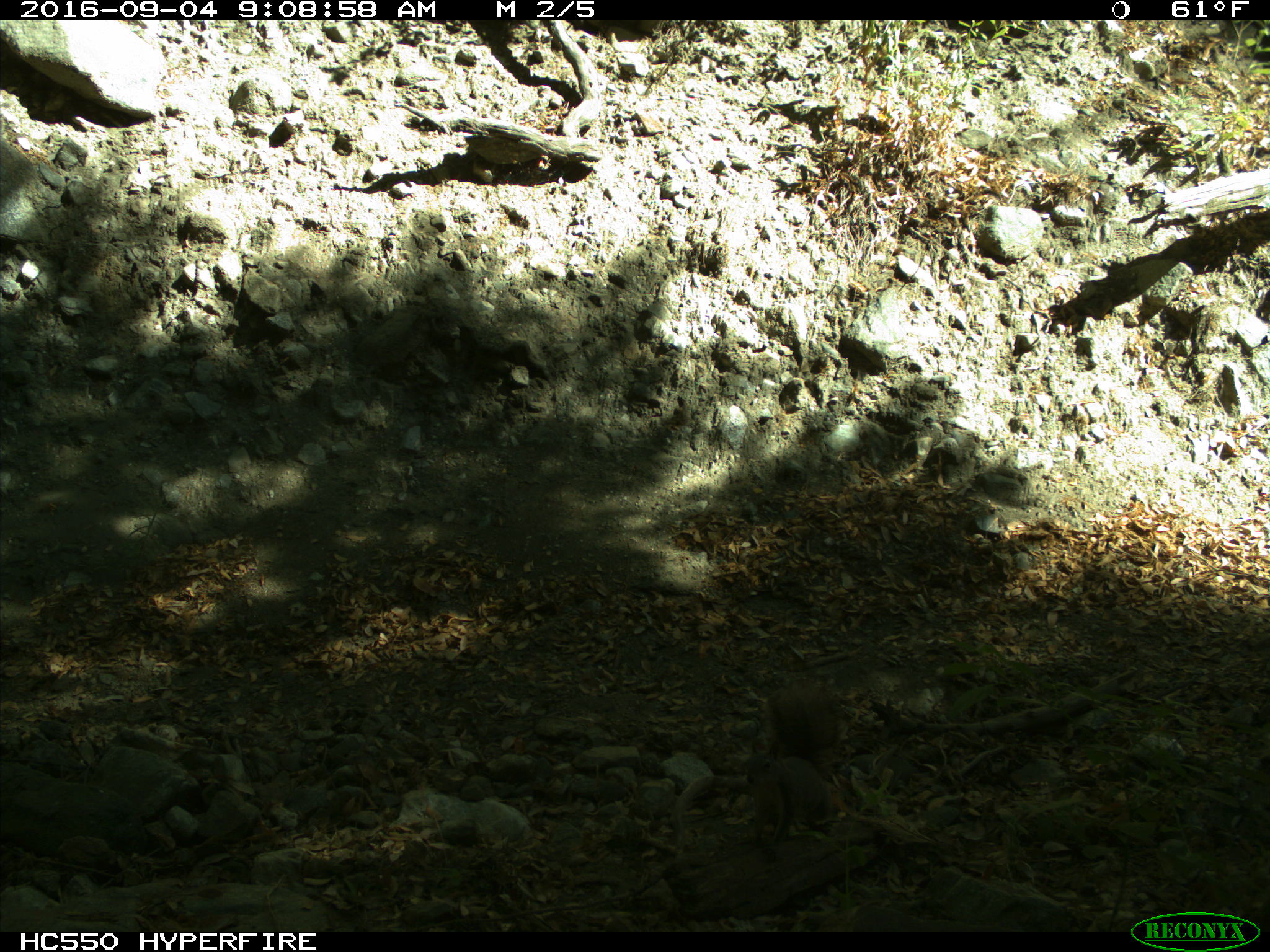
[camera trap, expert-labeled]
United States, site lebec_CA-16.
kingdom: Animalia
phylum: Chordata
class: Mammalia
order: Rodentia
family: Sciuridae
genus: Sciurus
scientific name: Sciurus carolinensis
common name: eastern gray squirrel